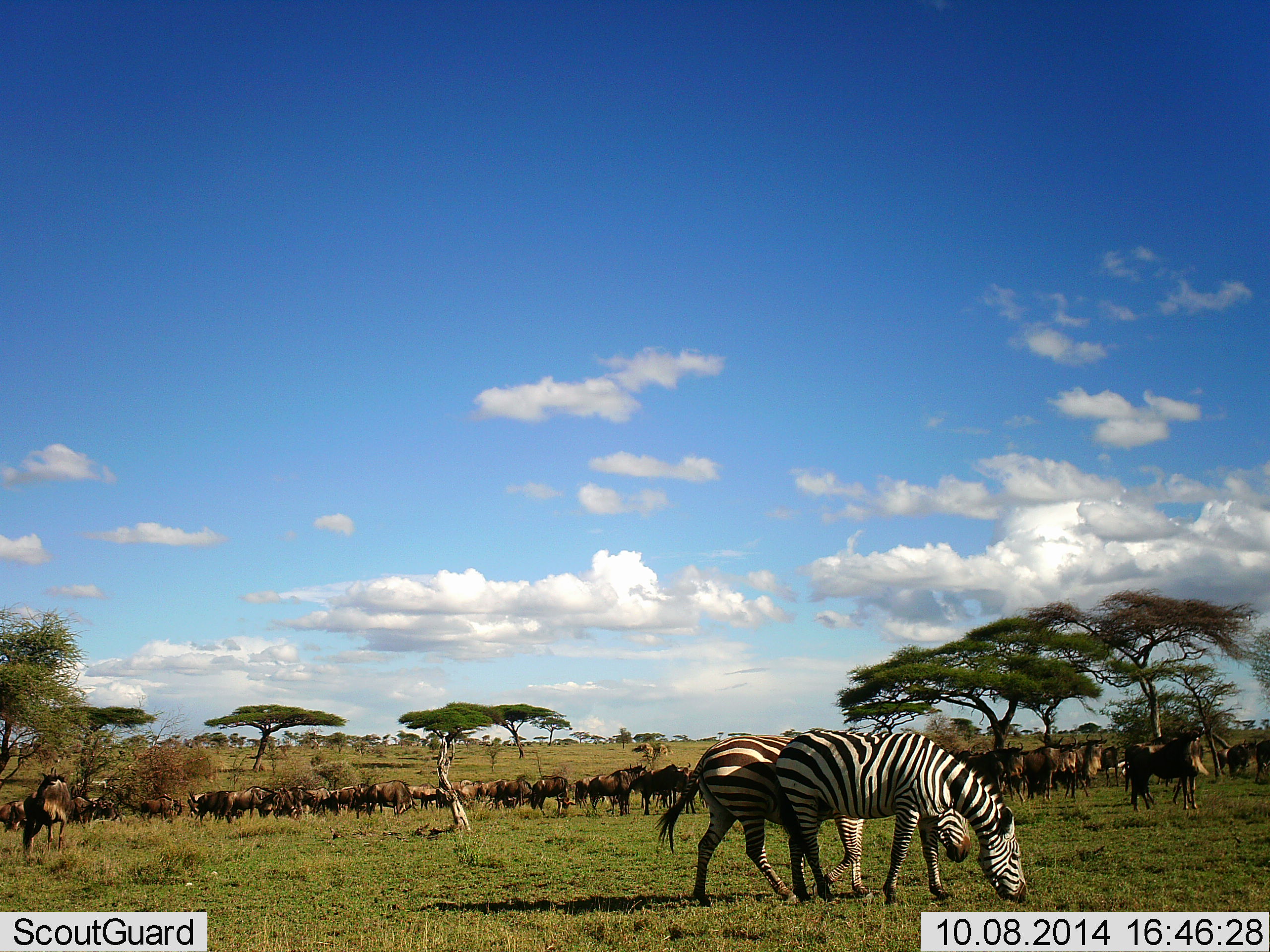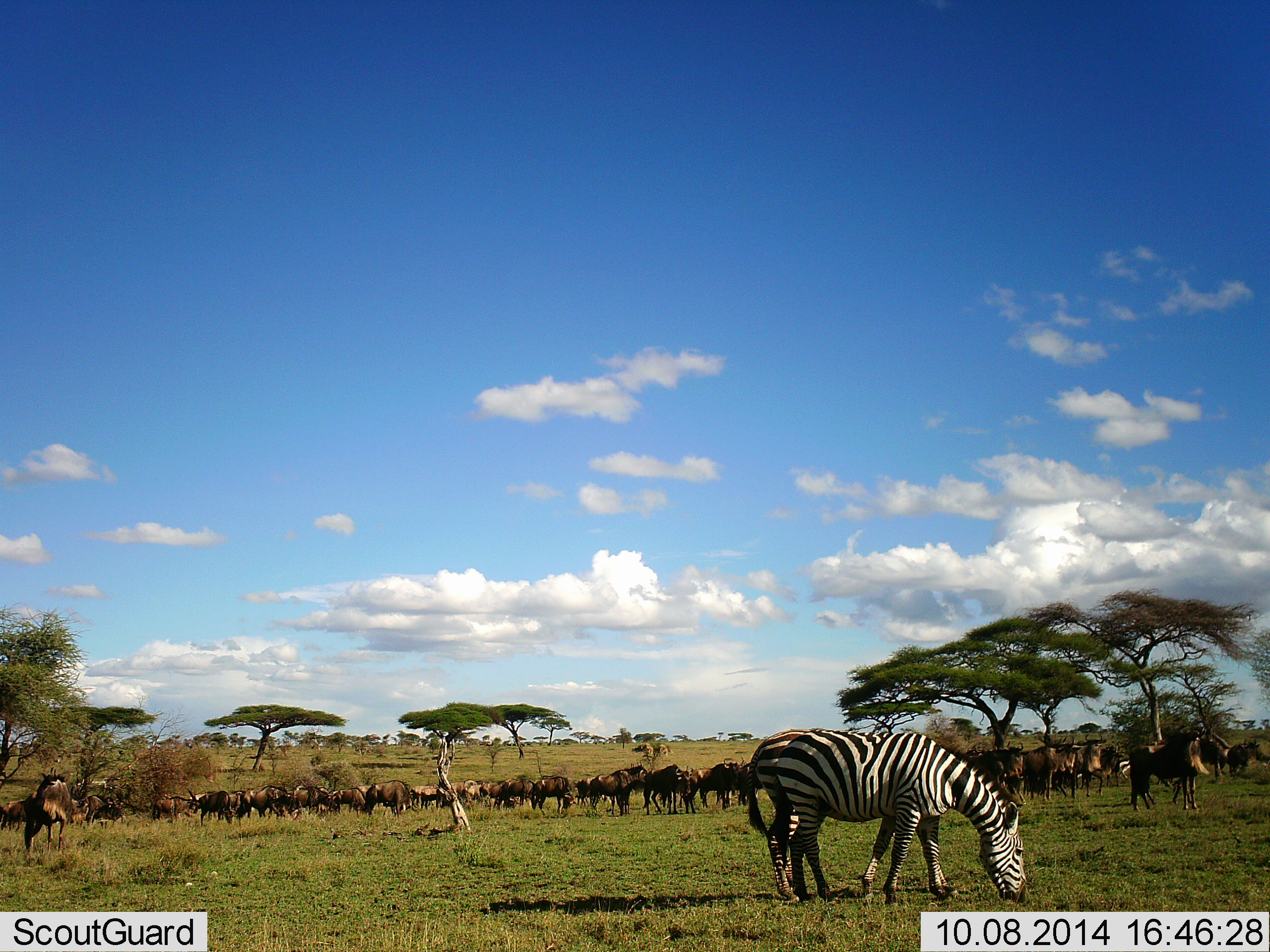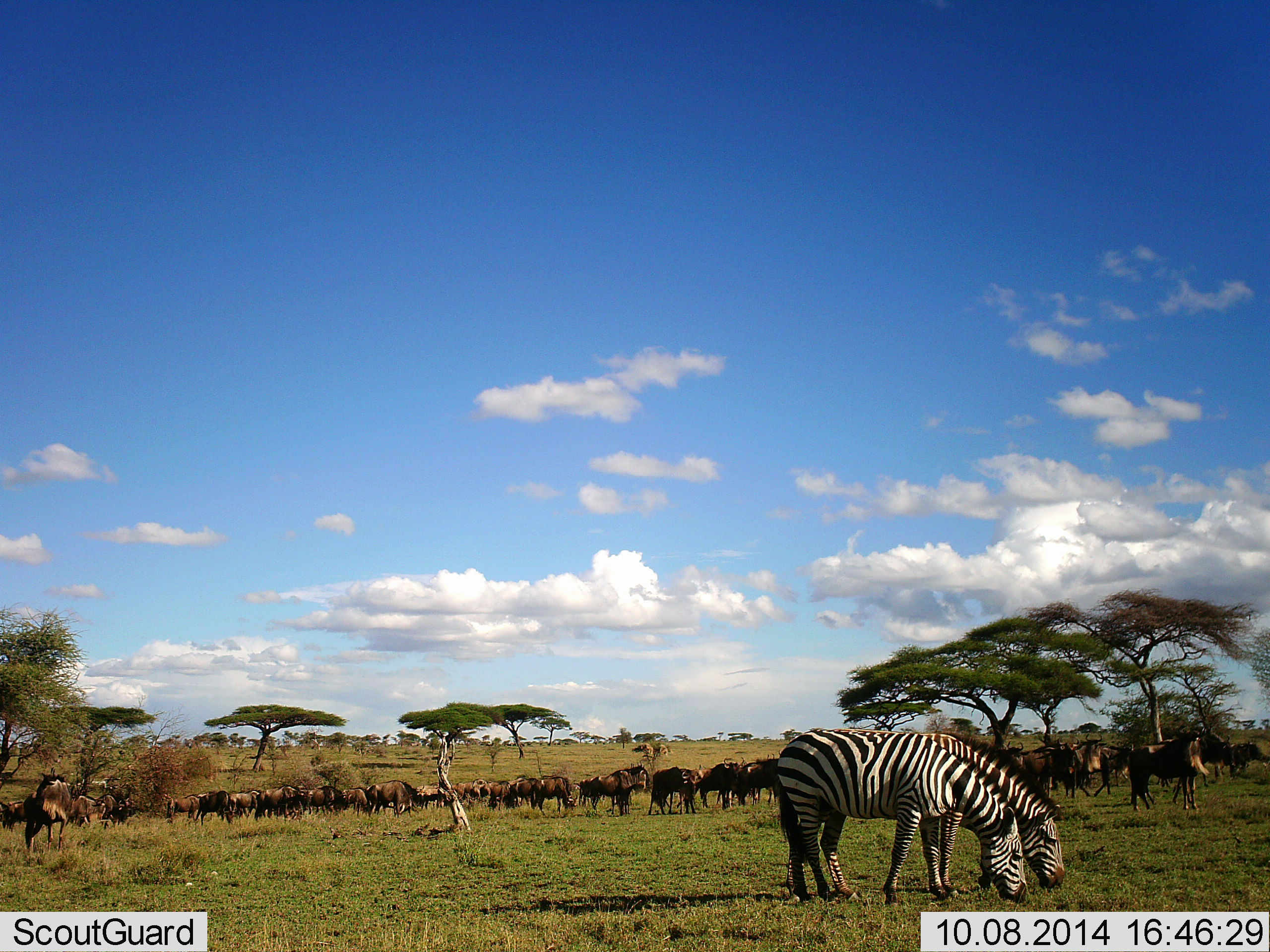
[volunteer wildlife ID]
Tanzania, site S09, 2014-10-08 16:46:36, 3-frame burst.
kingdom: Animalia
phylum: Chordata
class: Mammalia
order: Artiodactyla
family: Bovidae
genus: Connochaetes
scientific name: Connochaetes taurinus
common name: blue wildebeest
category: wildebeest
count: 11-50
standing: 80%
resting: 10%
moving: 80%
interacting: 10%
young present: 0%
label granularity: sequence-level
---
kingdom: Animalia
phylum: Chordata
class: Mammalia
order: Perissodactyla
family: Equidae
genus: Equus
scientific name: Equus quagga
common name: plains zebra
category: zebra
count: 2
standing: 15%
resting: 0%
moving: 31%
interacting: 0%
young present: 0%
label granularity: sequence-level